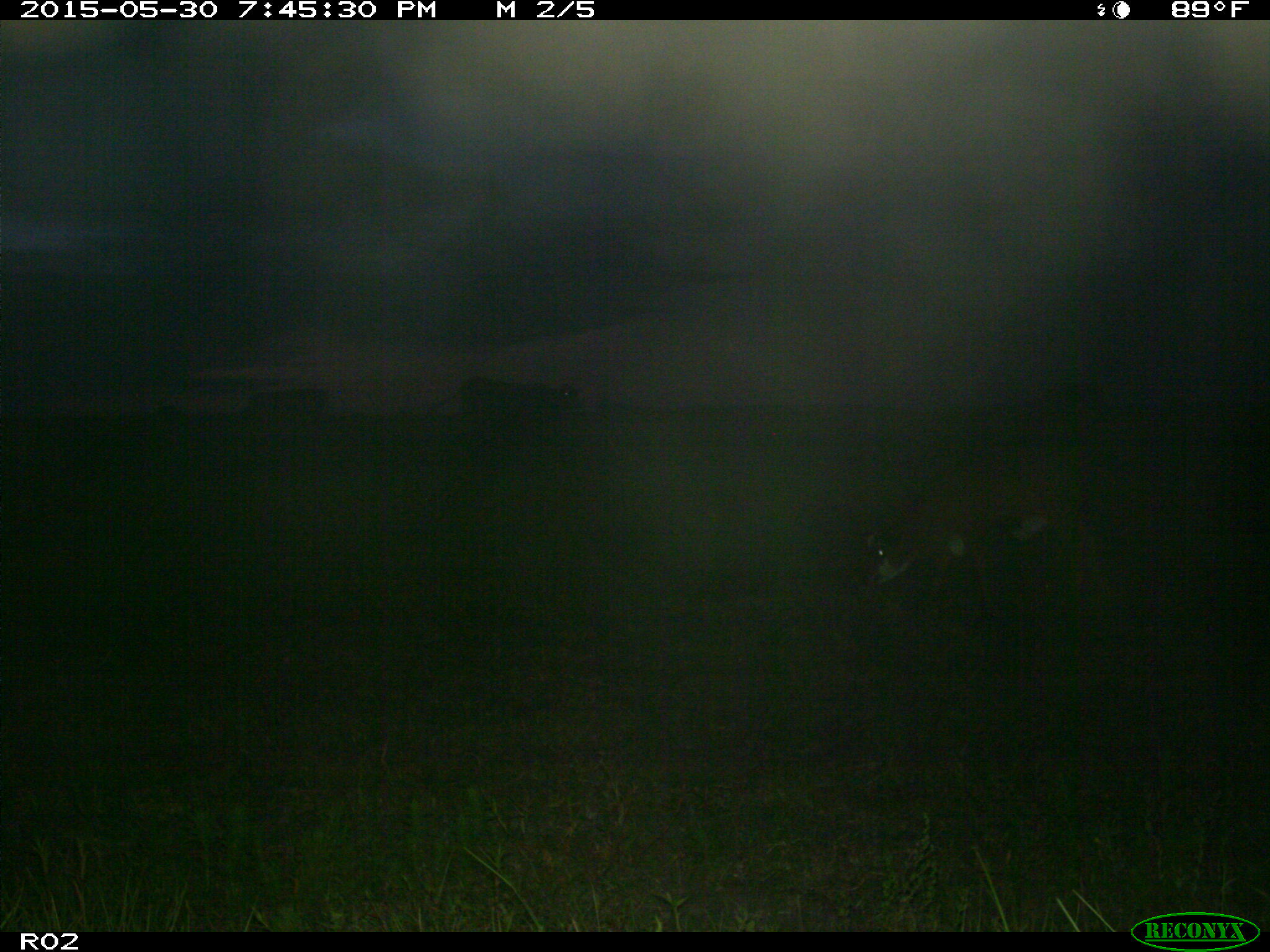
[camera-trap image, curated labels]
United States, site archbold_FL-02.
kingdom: Animalia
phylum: Chordata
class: Mammalia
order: Artiodactyla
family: Bovidae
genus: Bos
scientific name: Bos taurus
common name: domestic cow